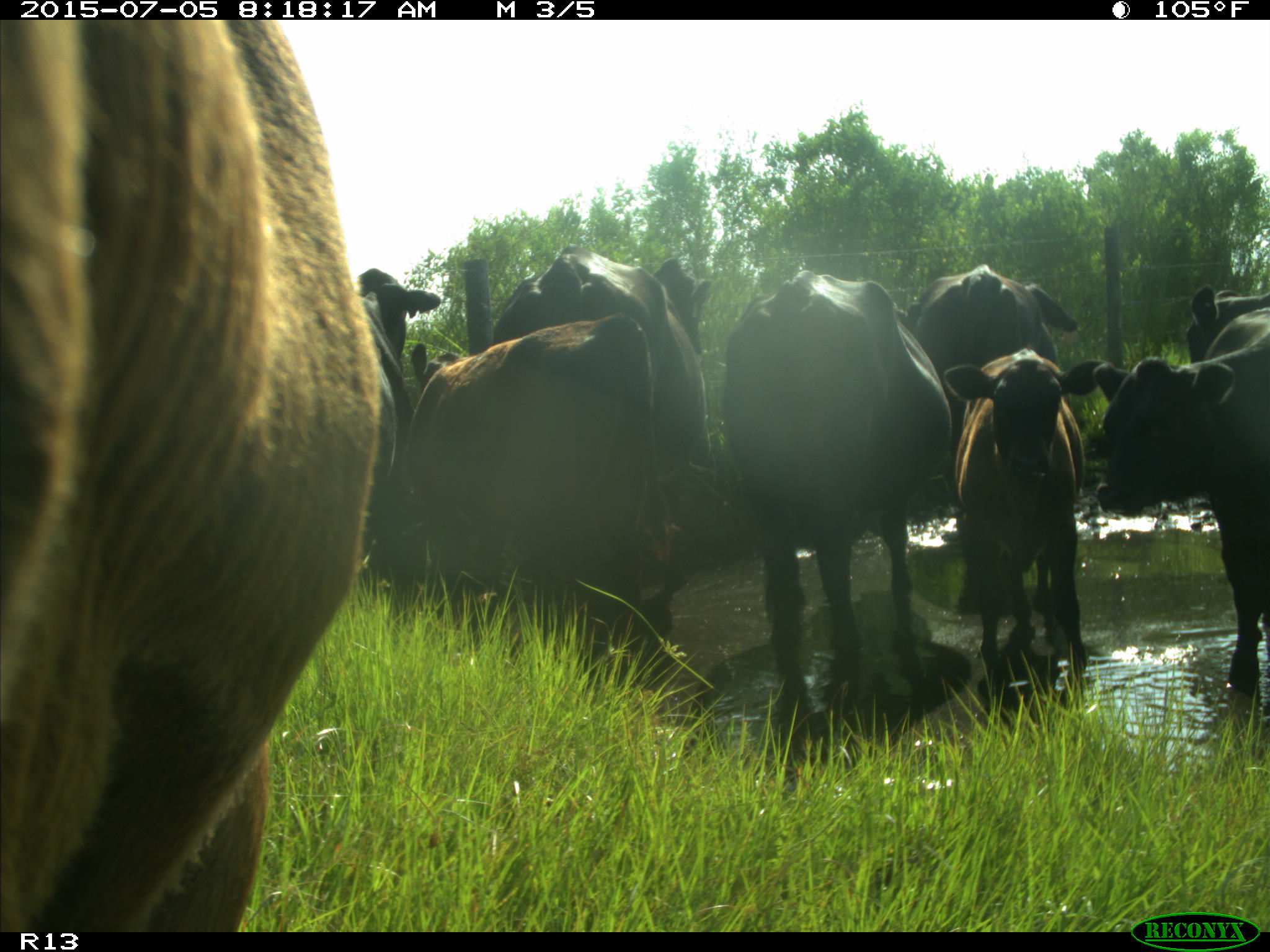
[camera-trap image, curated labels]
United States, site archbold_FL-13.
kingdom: Animalia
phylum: Chordata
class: Mammalia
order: Artiodactyla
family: Bovidae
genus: Bos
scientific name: Bos taurus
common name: domestic cow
Bos taurus (domestic cow).